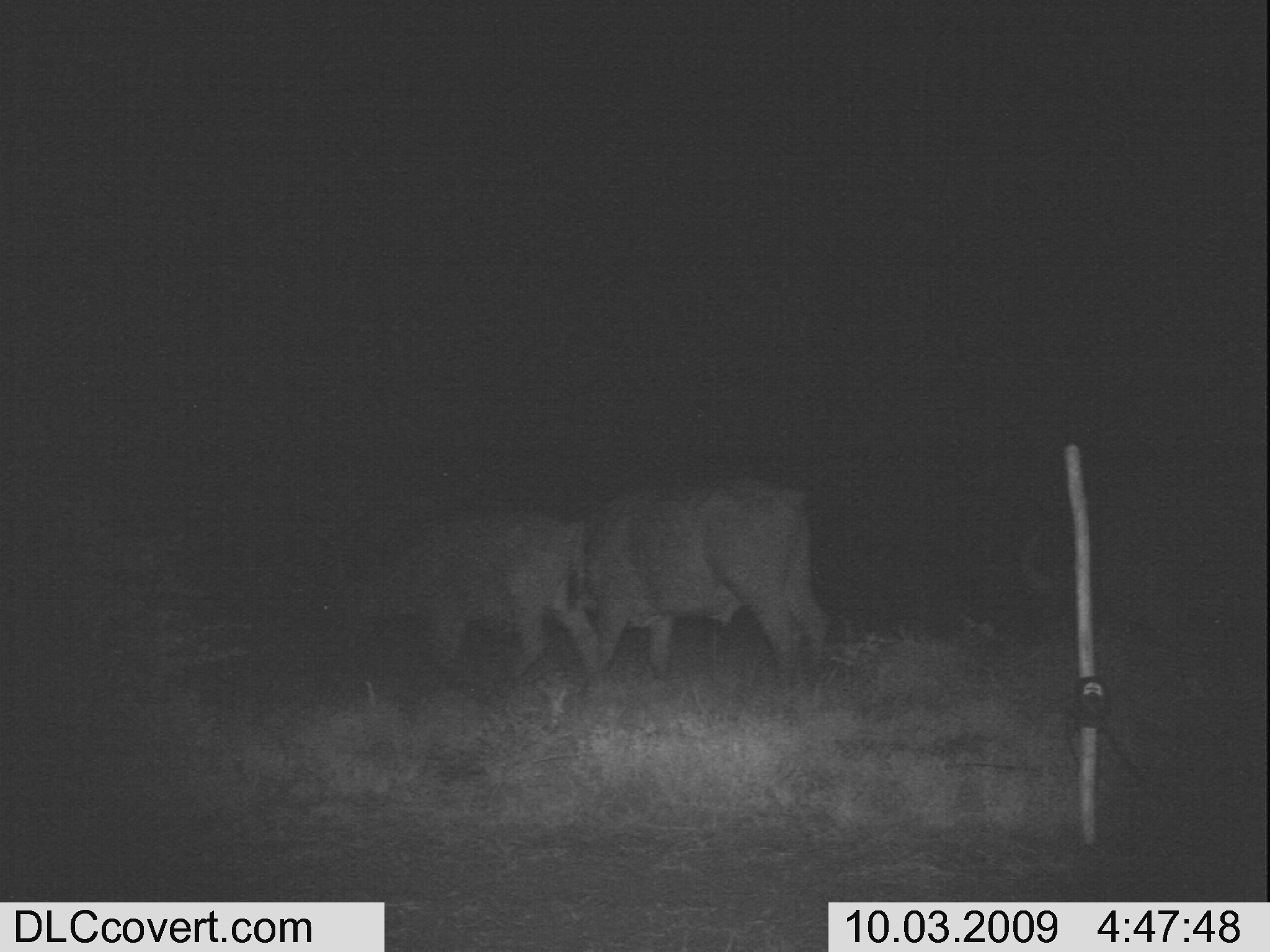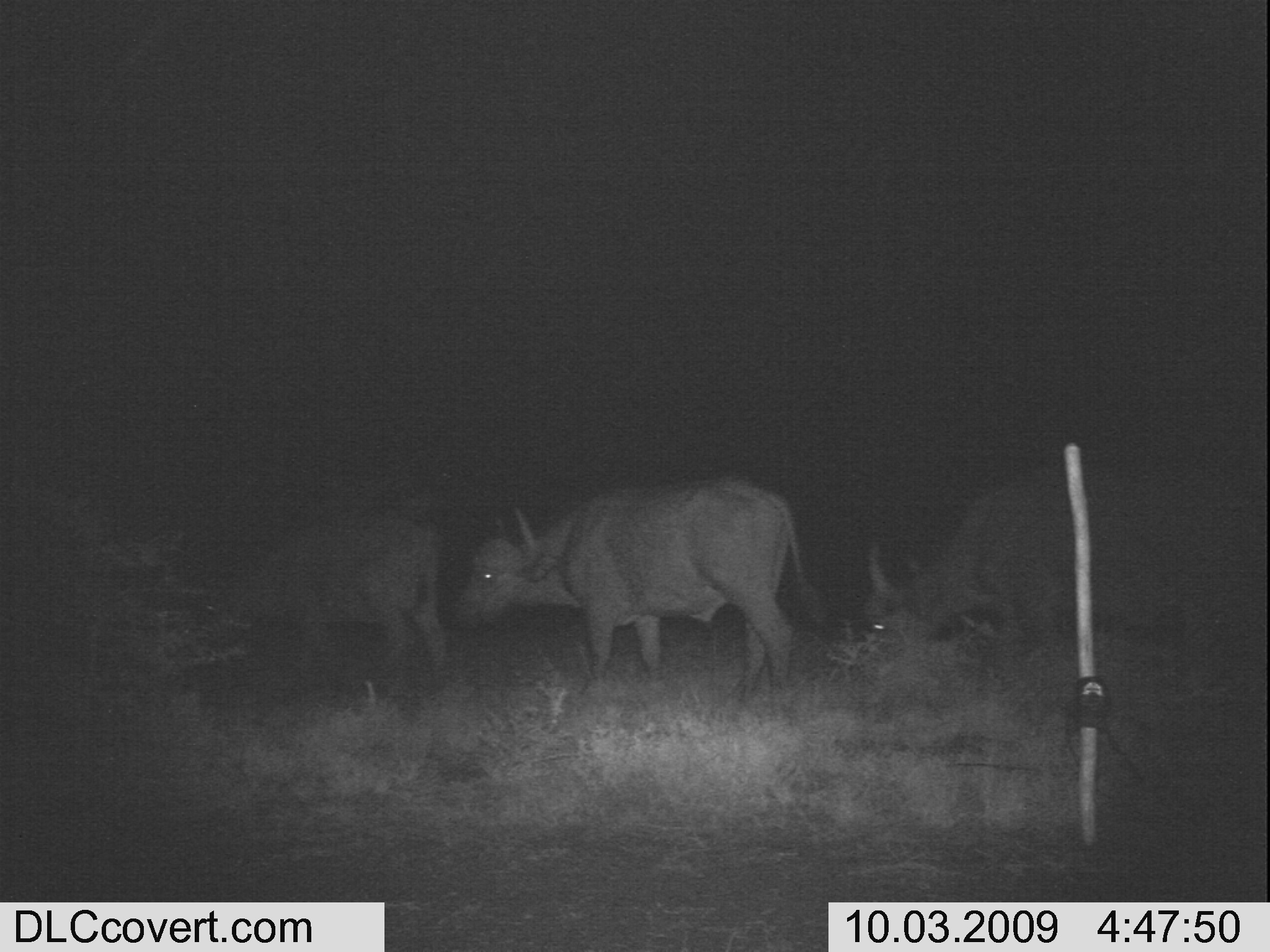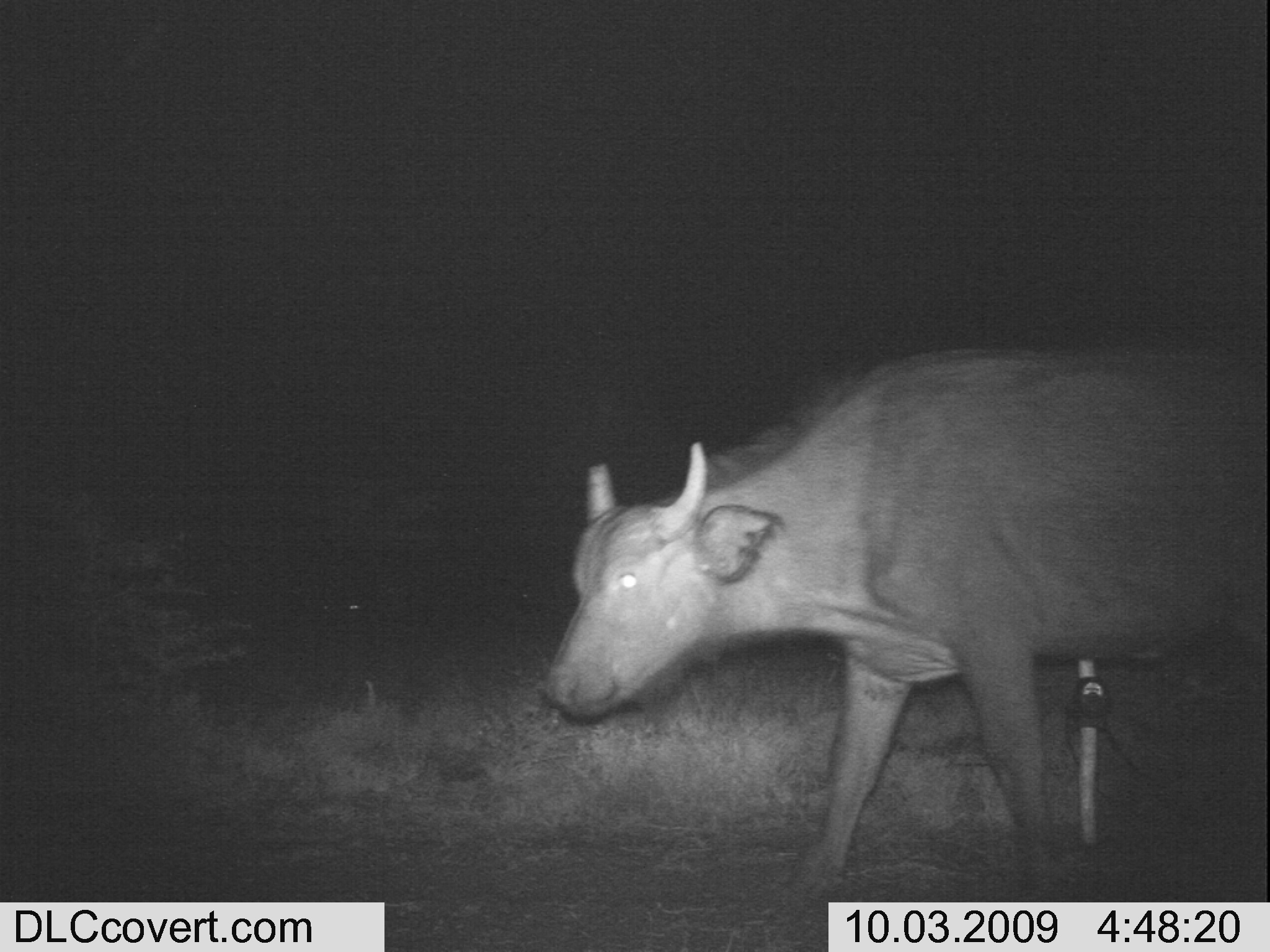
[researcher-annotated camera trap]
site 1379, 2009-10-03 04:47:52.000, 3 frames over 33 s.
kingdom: Animalia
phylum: Chordata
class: Mammalia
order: Artiodactyla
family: Bovidae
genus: Syncerus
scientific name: Syncerus caffer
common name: african buffalo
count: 3